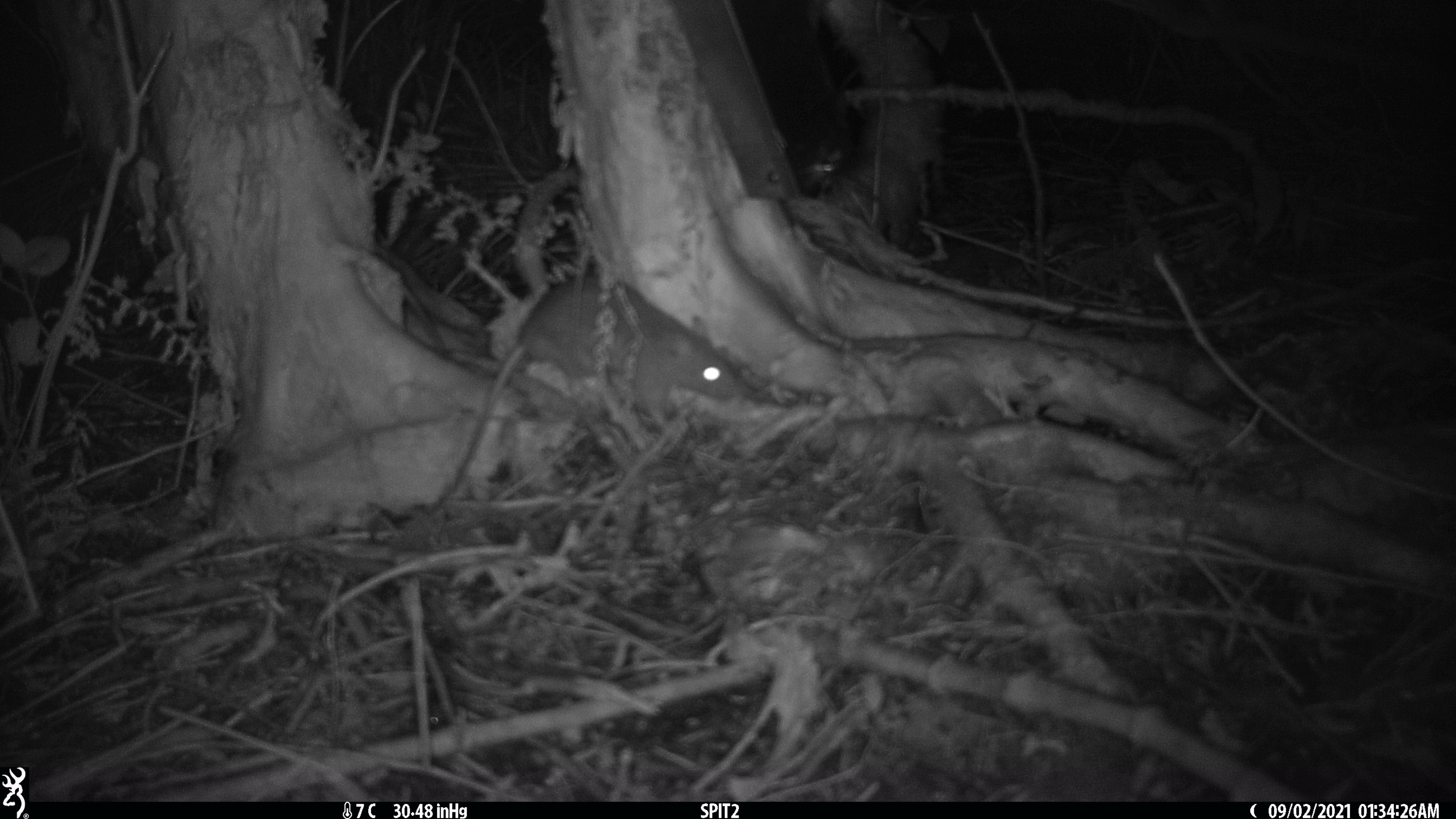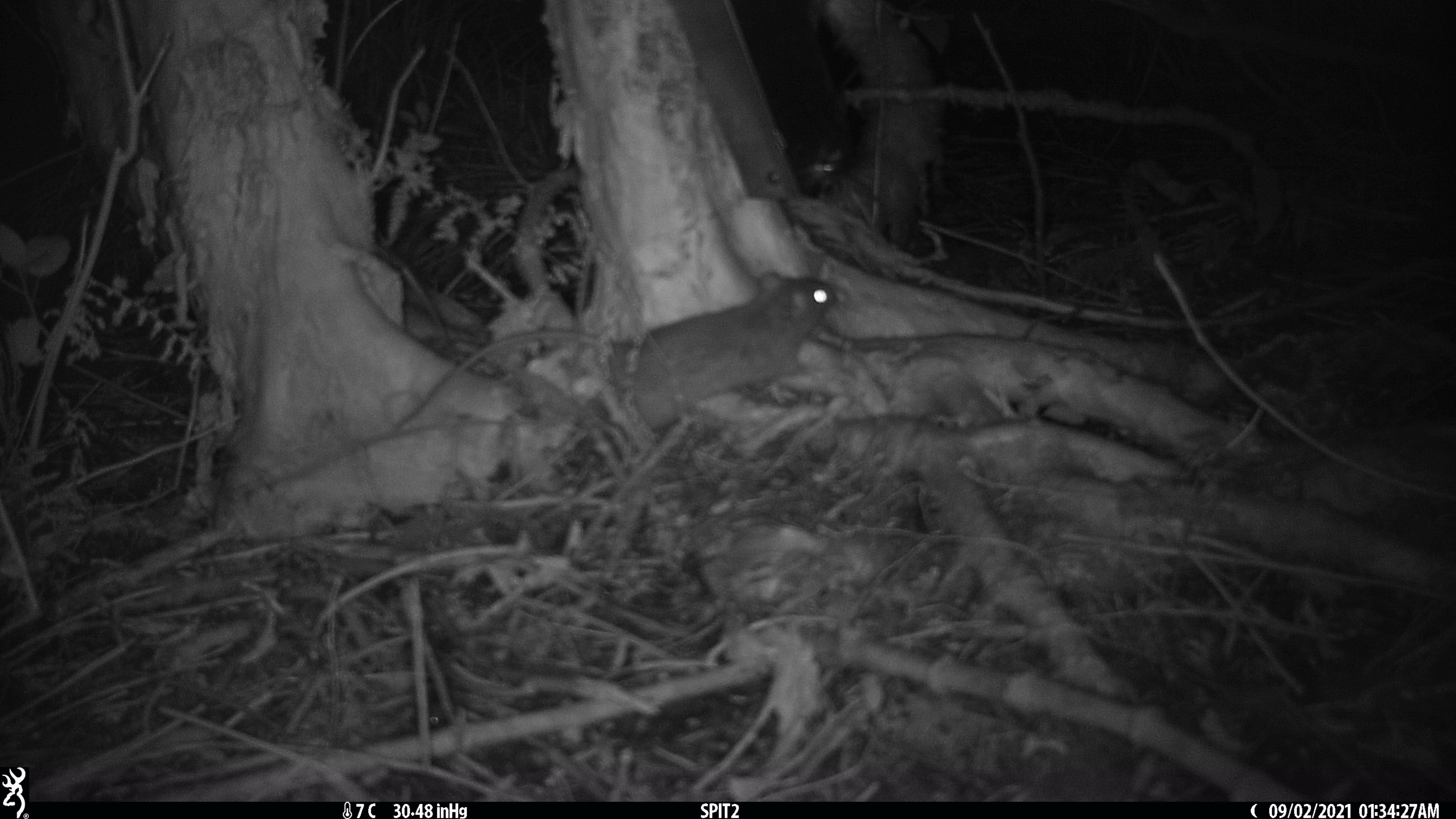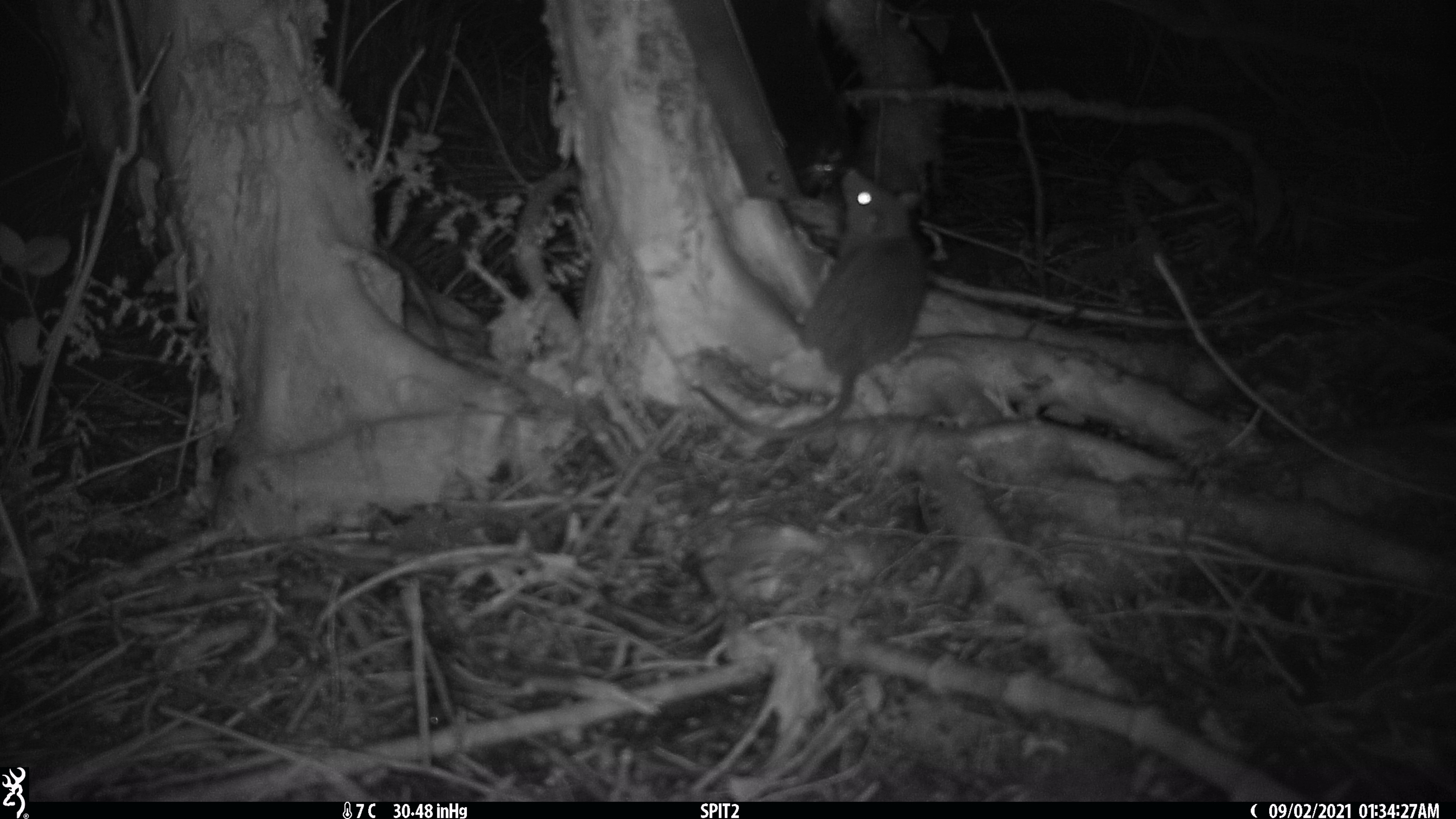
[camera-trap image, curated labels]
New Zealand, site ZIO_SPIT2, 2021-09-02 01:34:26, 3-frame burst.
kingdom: Animalia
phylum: Chordata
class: Mammalia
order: Rodentia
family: Muridae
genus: Rattus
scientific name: Rattus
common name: rat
Rat (Rattus).